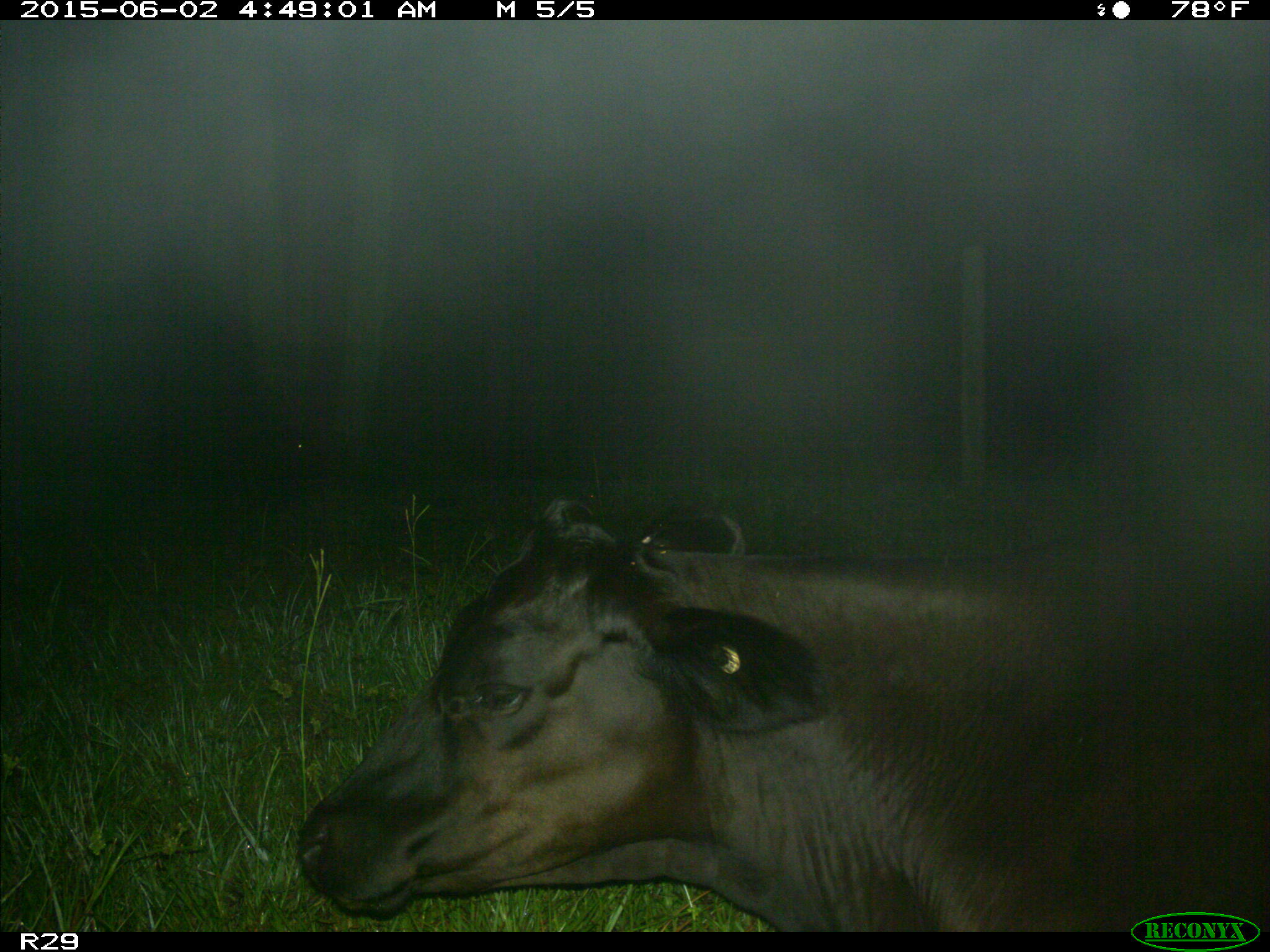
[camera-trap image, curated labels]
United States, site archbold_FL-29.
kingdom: Animalia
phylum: Chordata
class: Mammalia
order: Artiodactyla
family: Bovidae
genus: Bos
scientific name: Bos taurus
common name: domestic cow